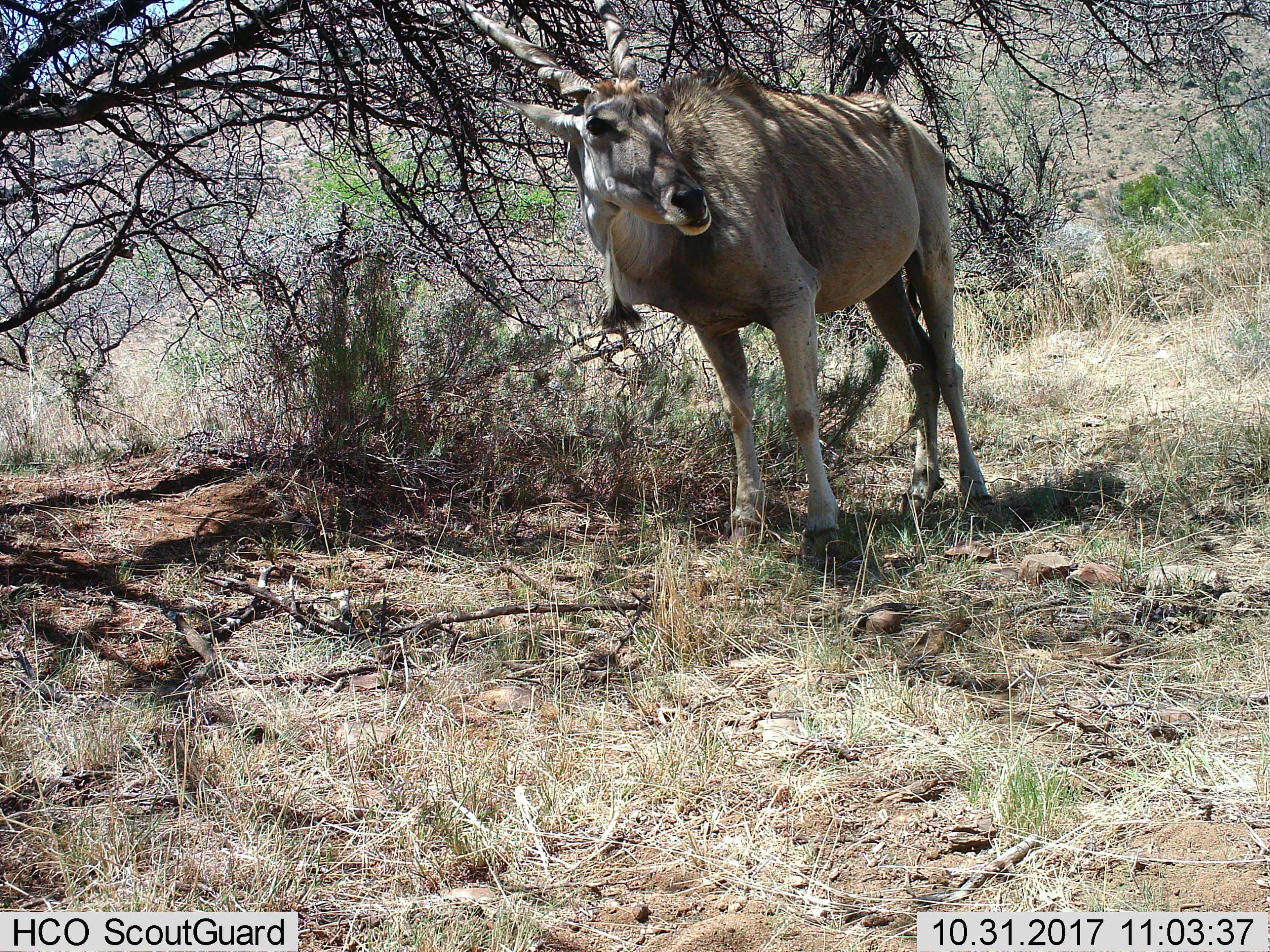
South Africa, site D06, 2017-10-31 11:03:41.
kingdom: Animalia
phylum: Chordata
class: Mammalia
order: Artiodactyla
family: Bovidae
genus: Tragelaphus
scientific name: Tragelaphus oryx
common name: eland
Eland (Tragelaphus oryx), count 1. Behavior (volunteer vote fractions): standing 100%, resting 0%, moving 0%, interacting 0%. Young present (vote fraction): 0%. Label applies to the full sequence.